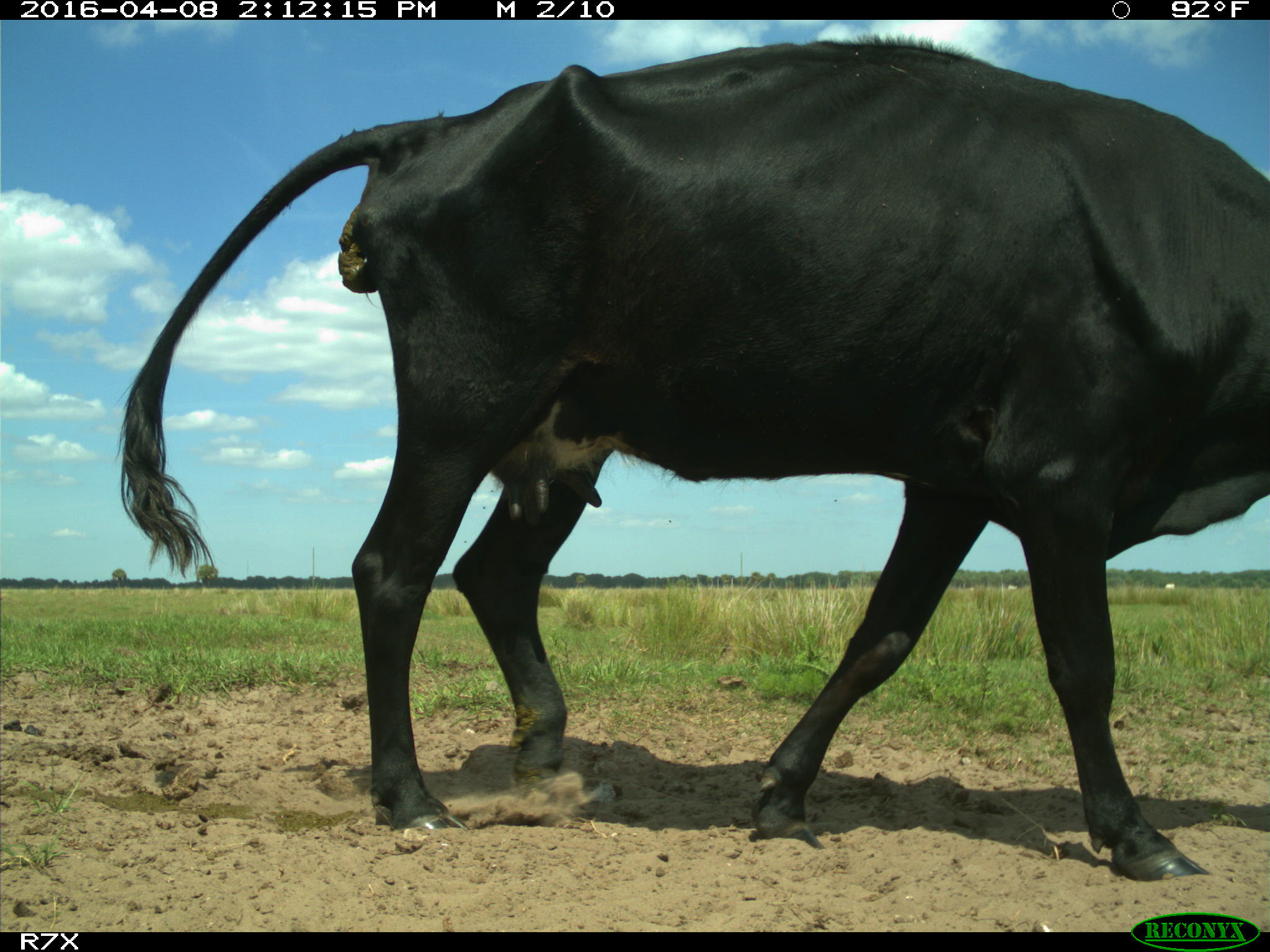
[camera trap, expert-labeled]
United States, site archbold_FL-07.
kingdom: Animalia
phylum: Chordata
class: Mammalia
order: Artiodactyla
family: Bovidae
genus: Bos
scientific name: Bos taurus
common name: domestic cow